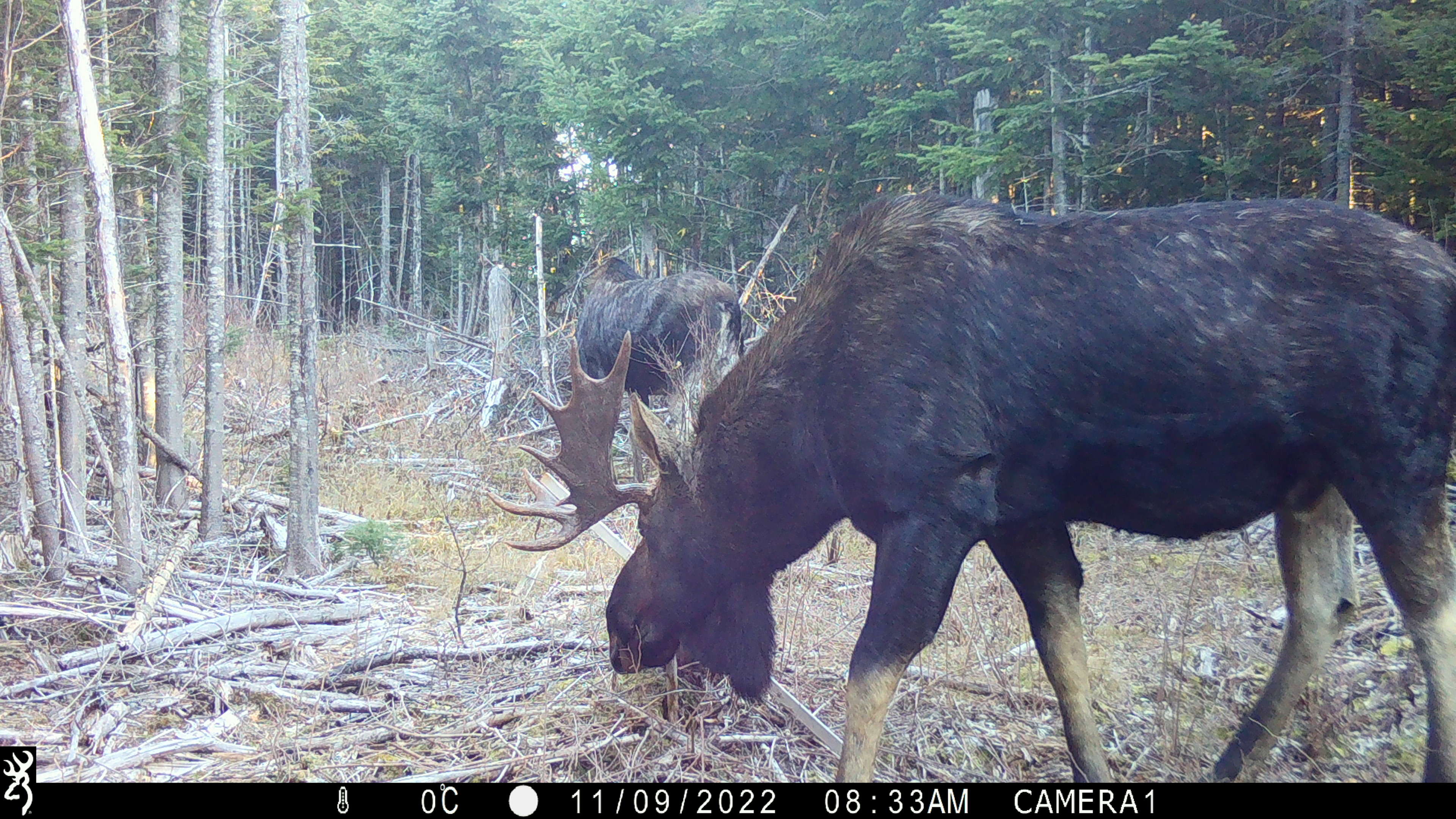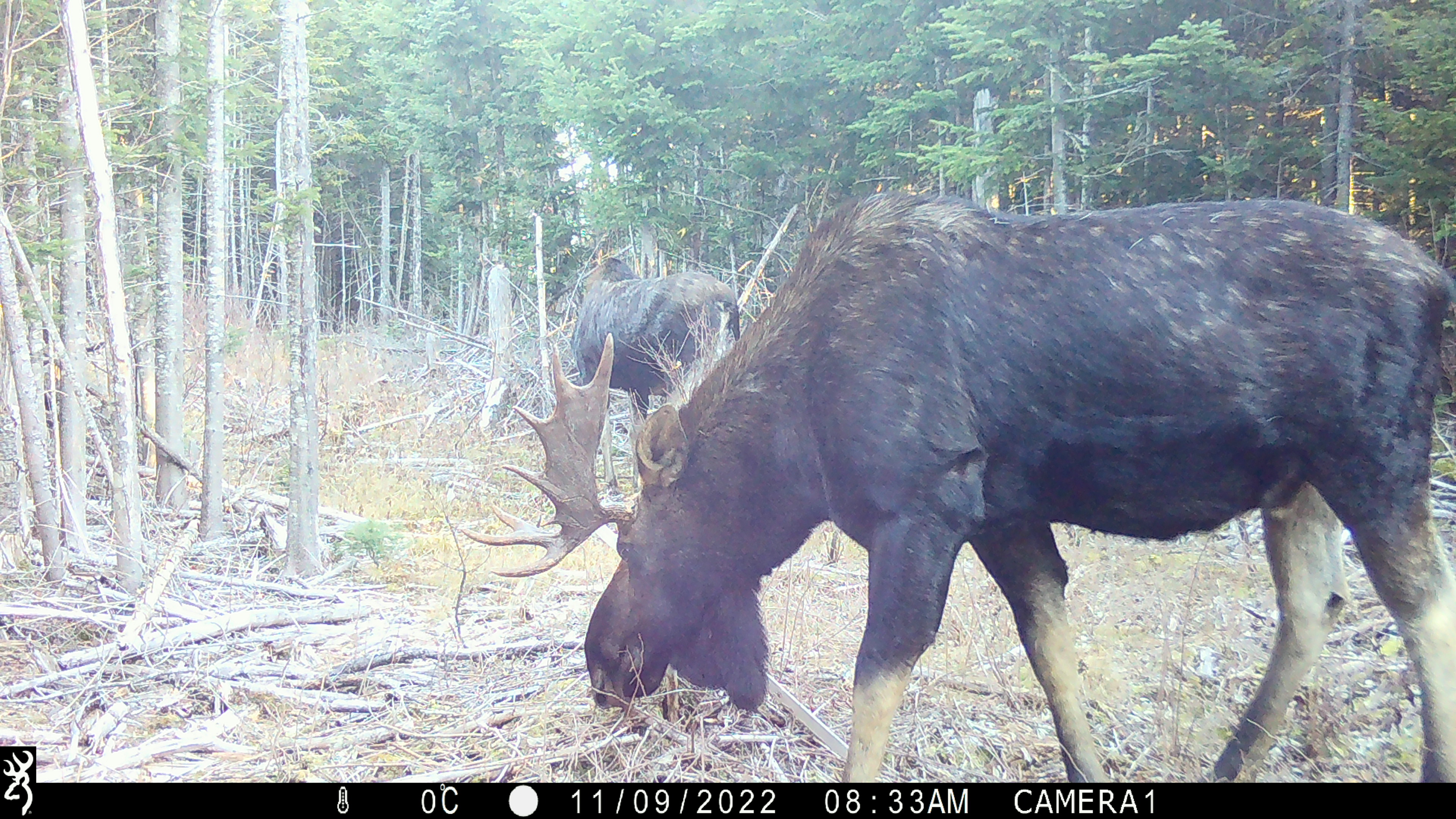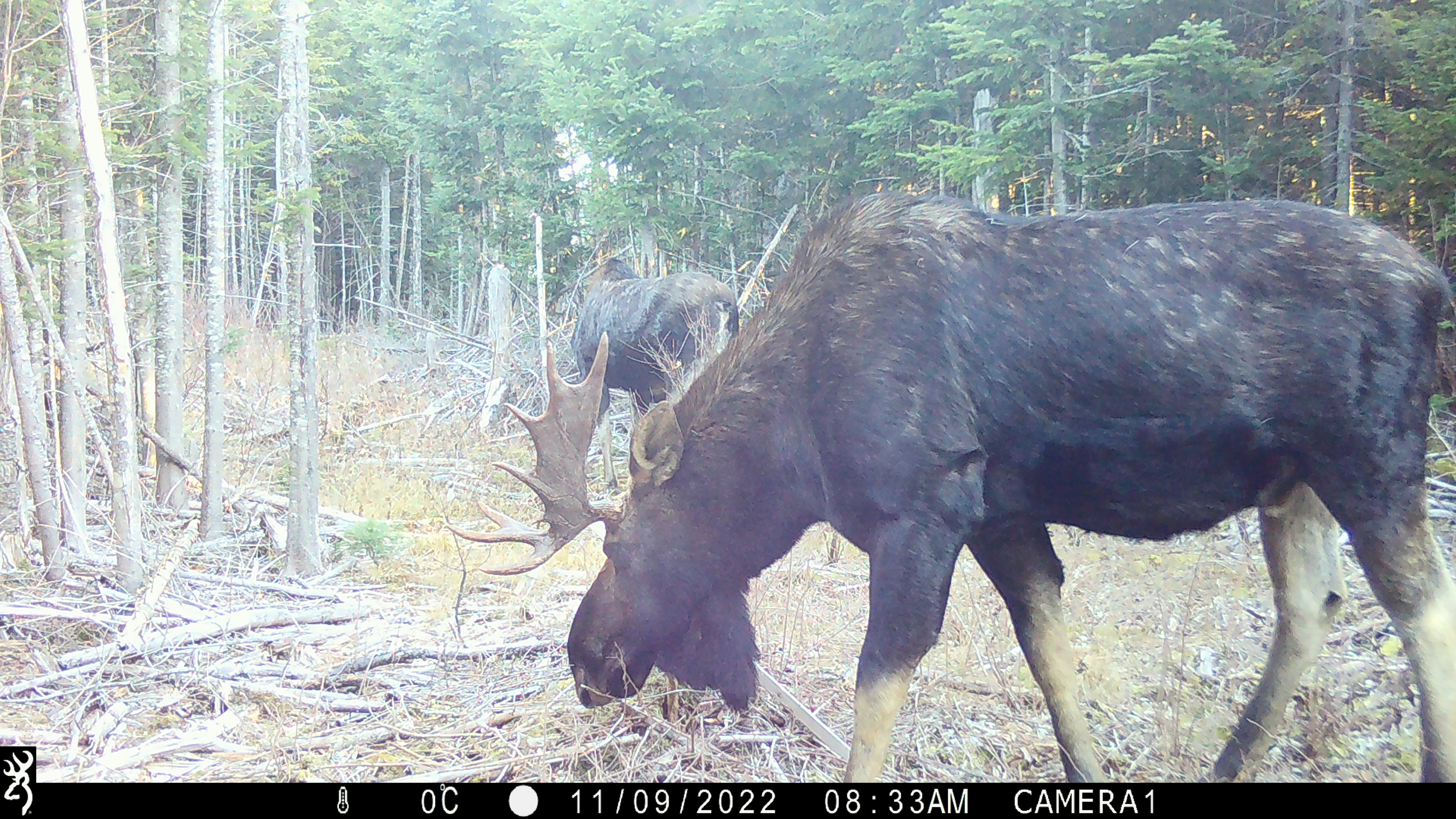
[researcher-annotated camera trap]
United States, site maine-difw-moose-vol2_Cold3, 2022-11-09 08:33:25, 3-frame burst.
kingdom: Animalia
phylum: Chordata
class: Mammalia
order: Artiodactyla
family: Cervidae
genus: Alces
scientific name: Alces alces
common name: moose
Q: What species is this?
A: Moose (Alces alces).